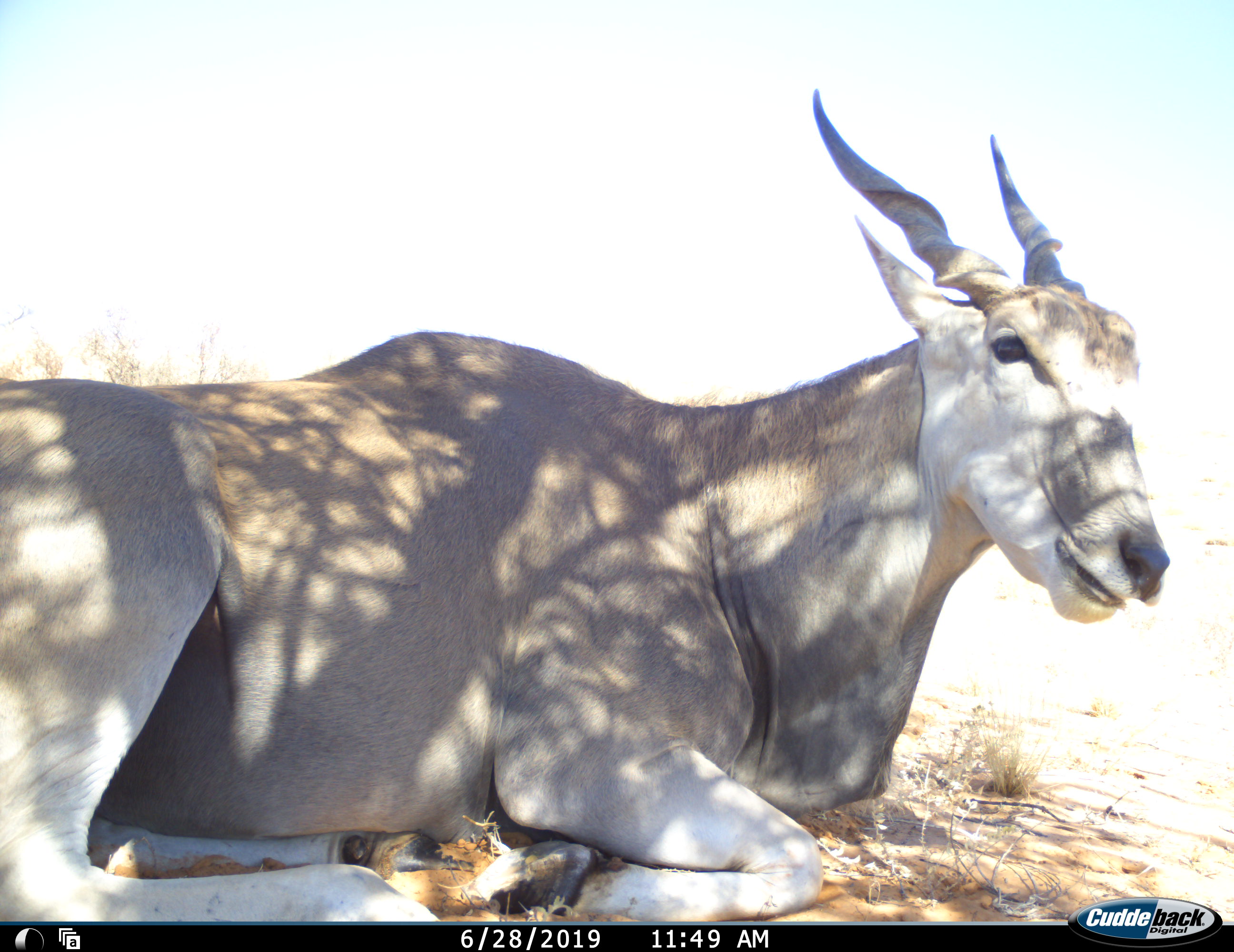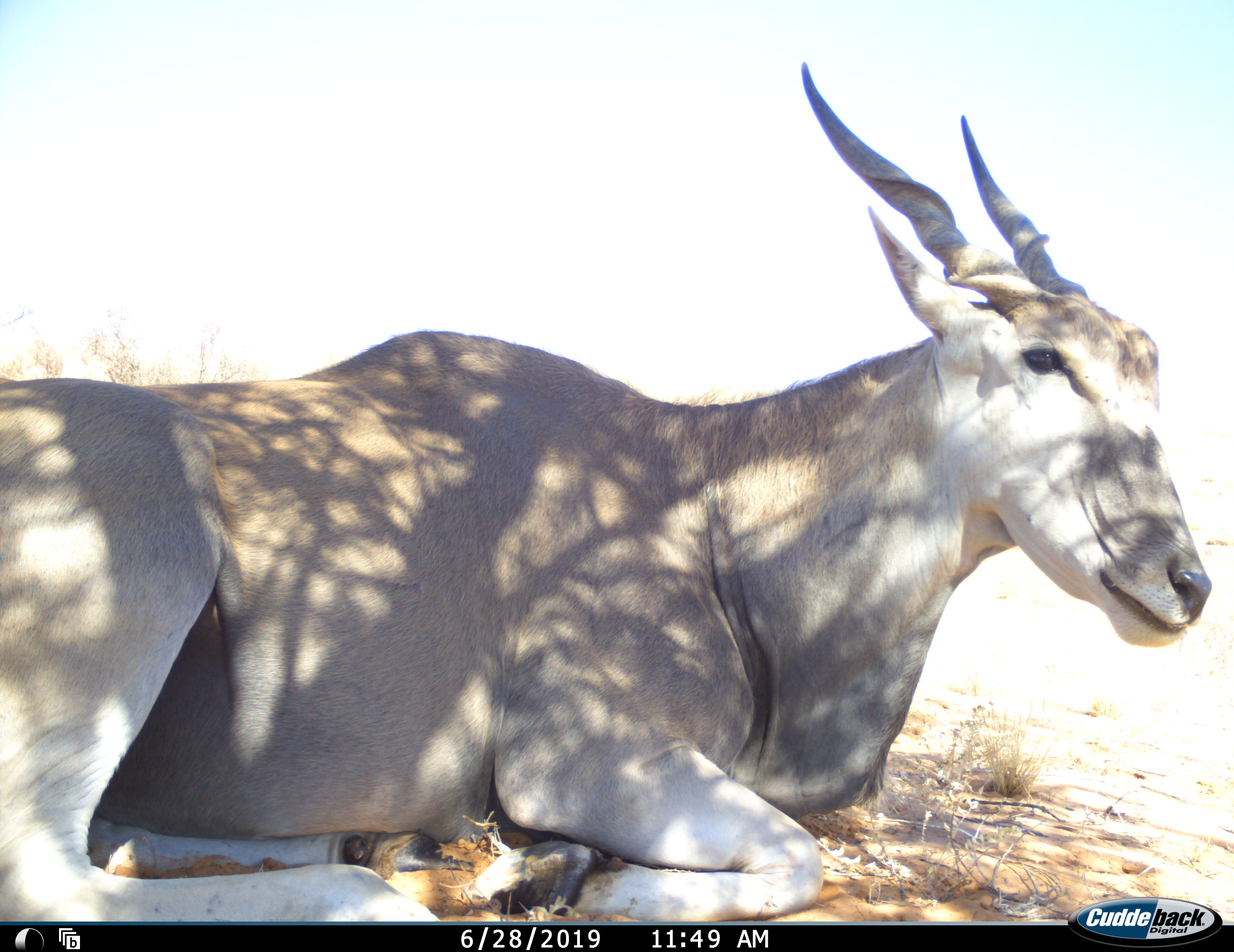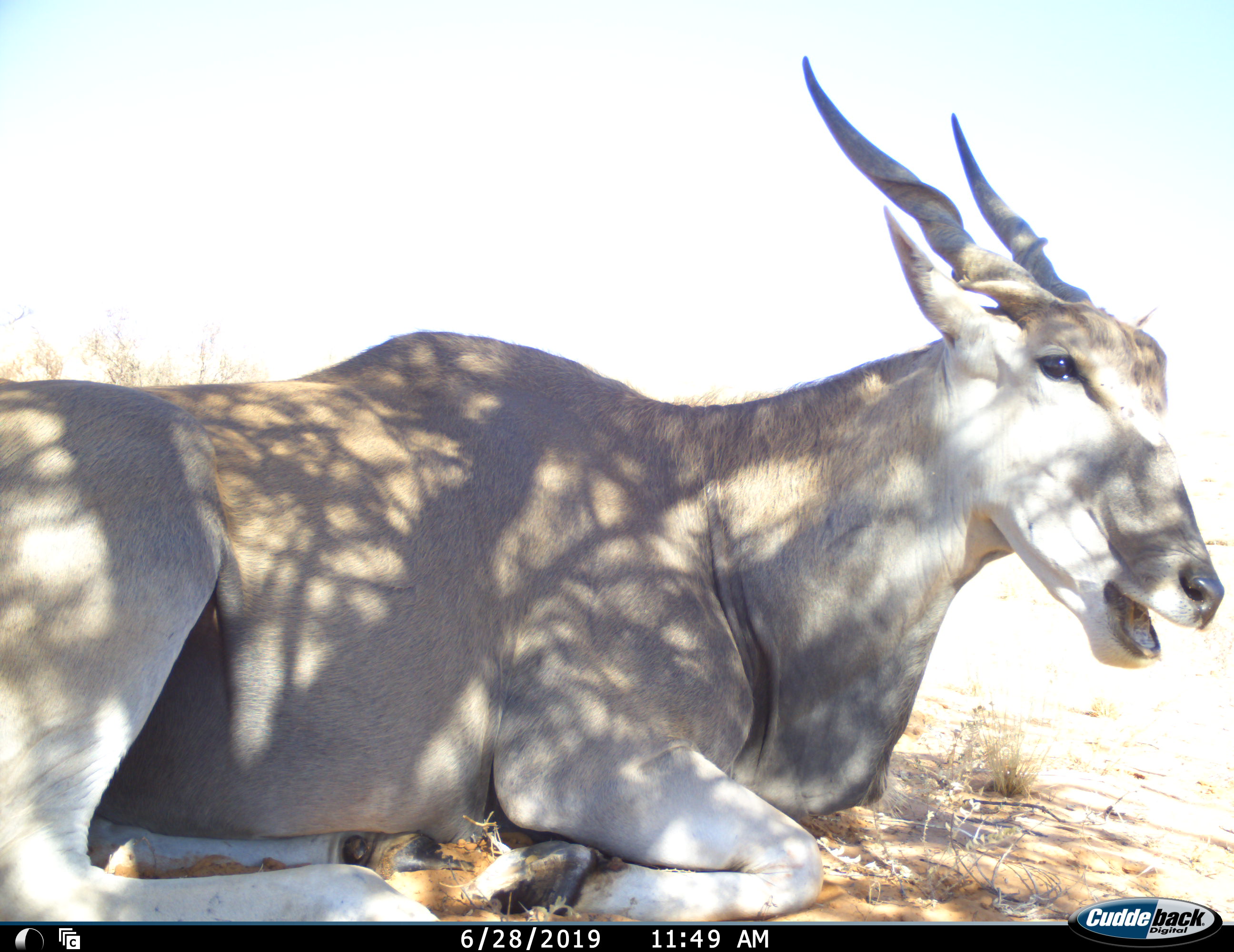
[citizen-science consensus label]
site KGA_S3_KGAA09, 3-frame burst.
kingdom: Animalia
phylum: Chordata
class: Mammalia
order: Artiodactyla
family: Bovidae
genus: Tragelaphus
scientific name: Tragelaphus oryx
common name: eland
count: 1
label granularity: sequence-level